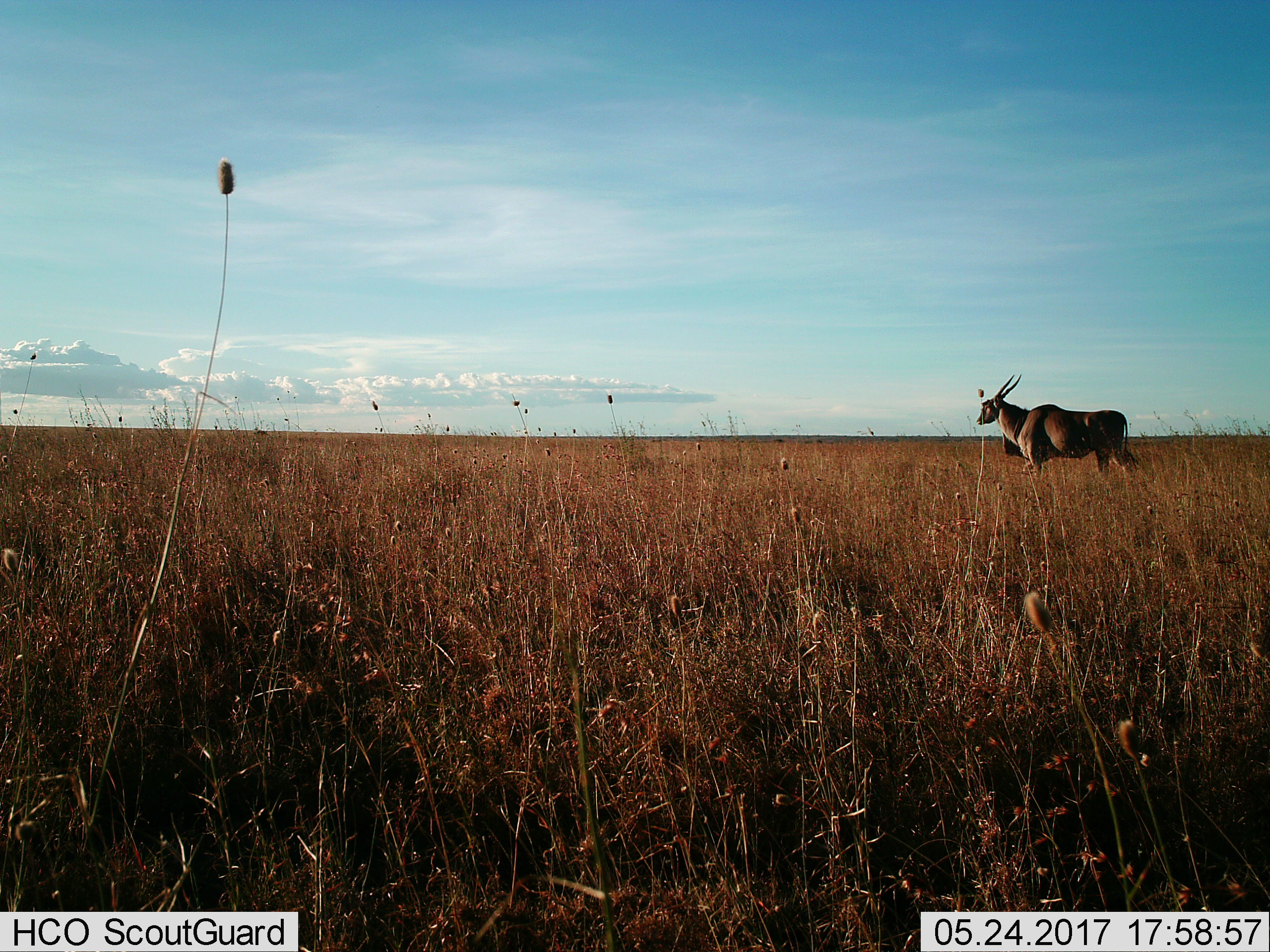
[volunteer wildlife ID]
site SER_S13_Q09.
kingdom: Animalia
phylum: Chordata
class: Mammalia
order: Artiodactyla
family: Bovidae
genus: Tragelaphus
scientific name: Tragelaphus oryx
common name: eland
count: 1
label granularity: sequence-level